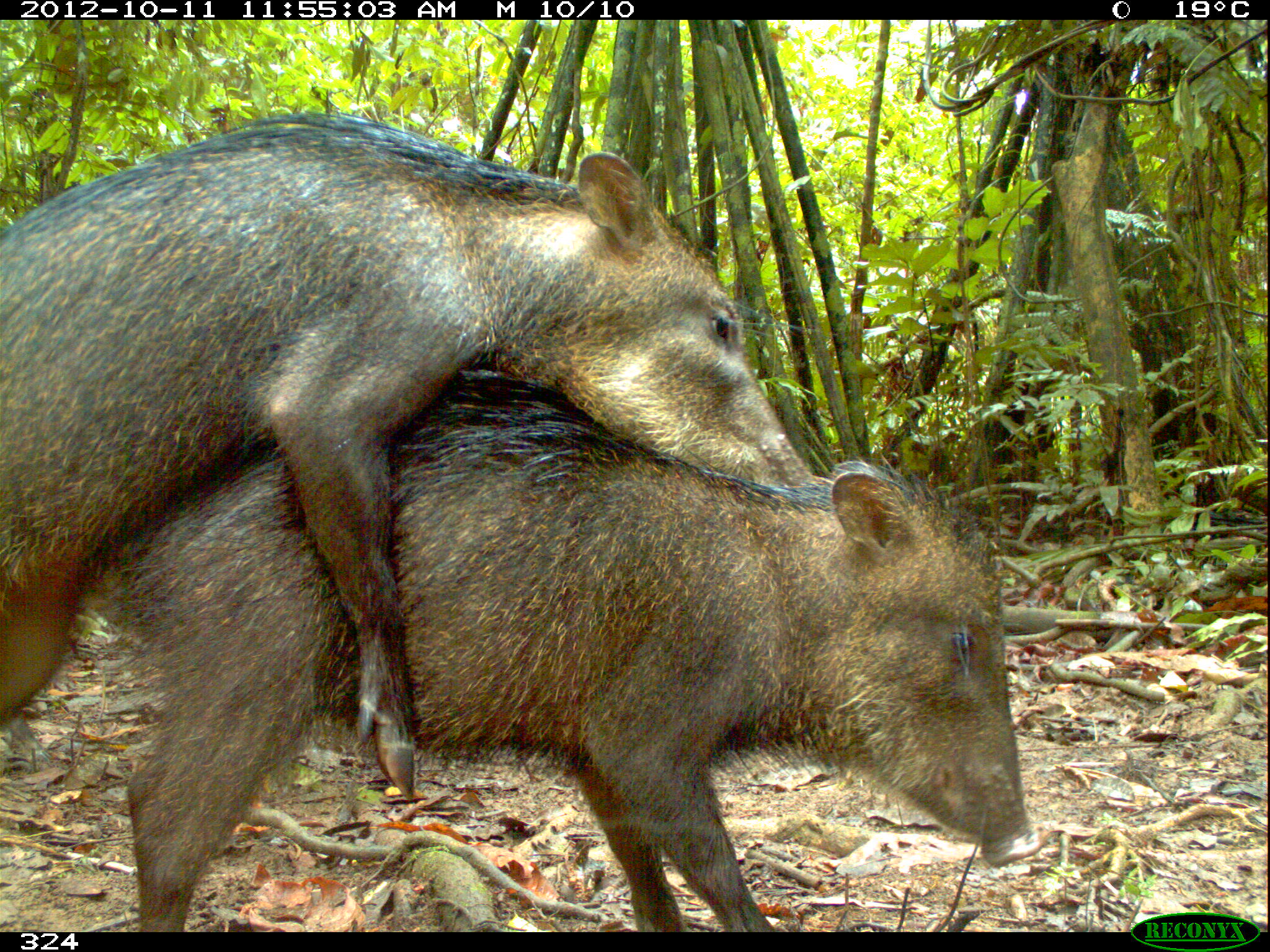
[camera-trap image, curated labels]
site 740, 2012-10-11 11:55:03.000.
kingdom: Animalia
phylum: Chordata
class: Mammalia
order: Artiodactyla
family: Tayassuidae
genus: Tayassu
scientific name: Tayassu pecari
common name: white-lipped peccary